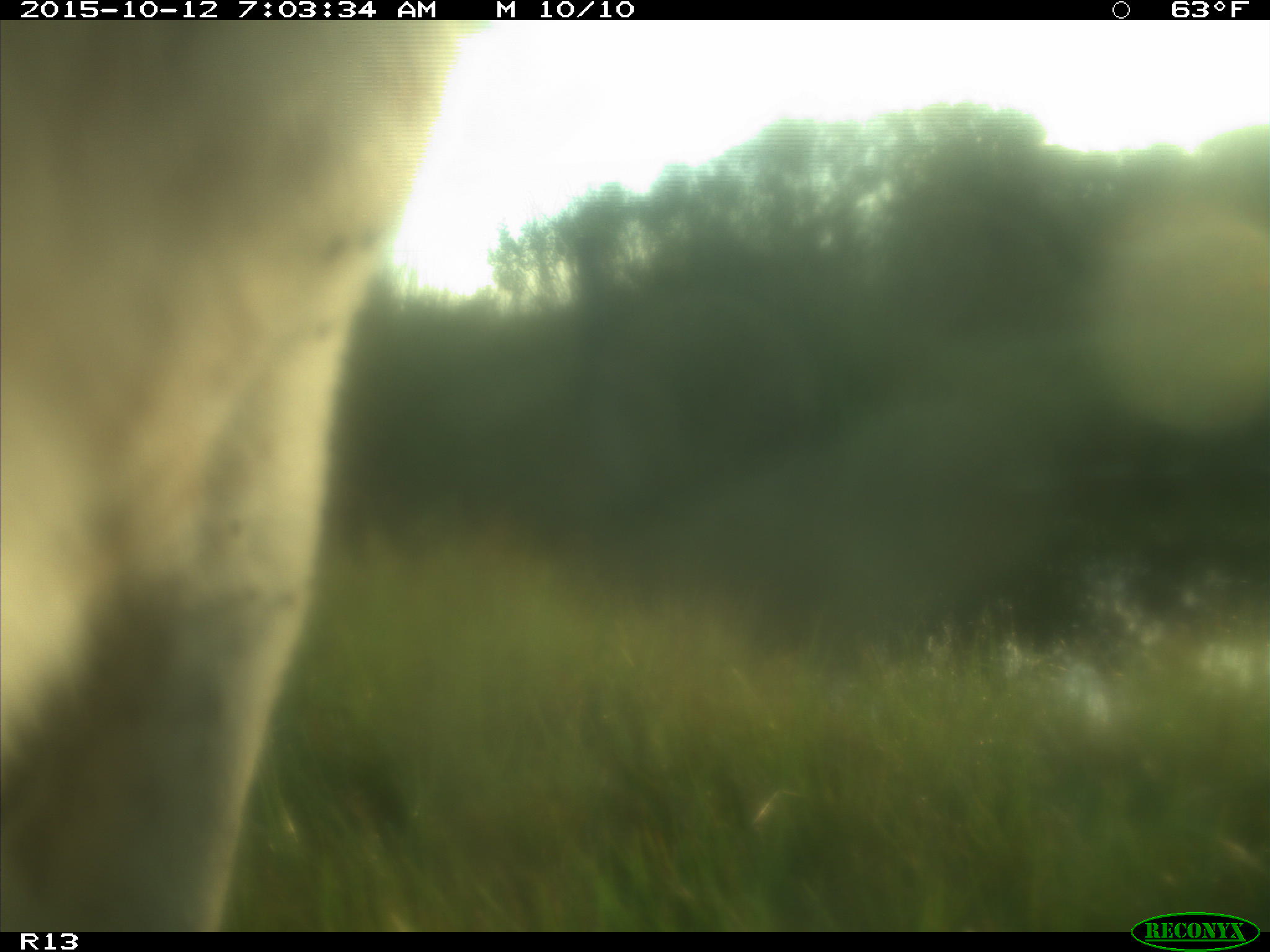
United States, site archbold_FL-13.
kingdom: Animalia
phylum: Chordata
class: Mammalia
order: Artiodactyla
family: Bovidae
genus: Bos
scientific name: Bos taurus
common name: domestic cow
Bos taurus (domestic cow).